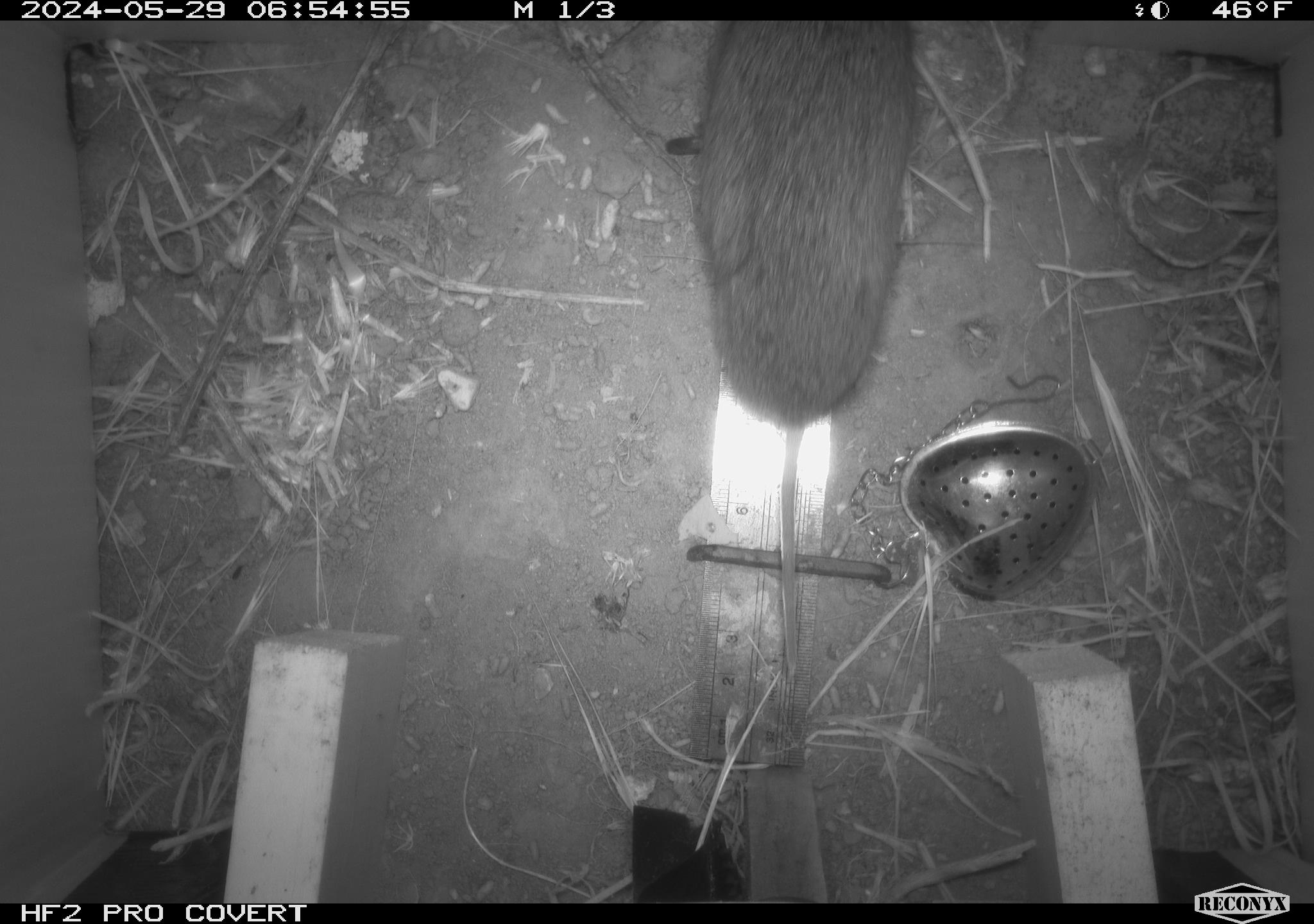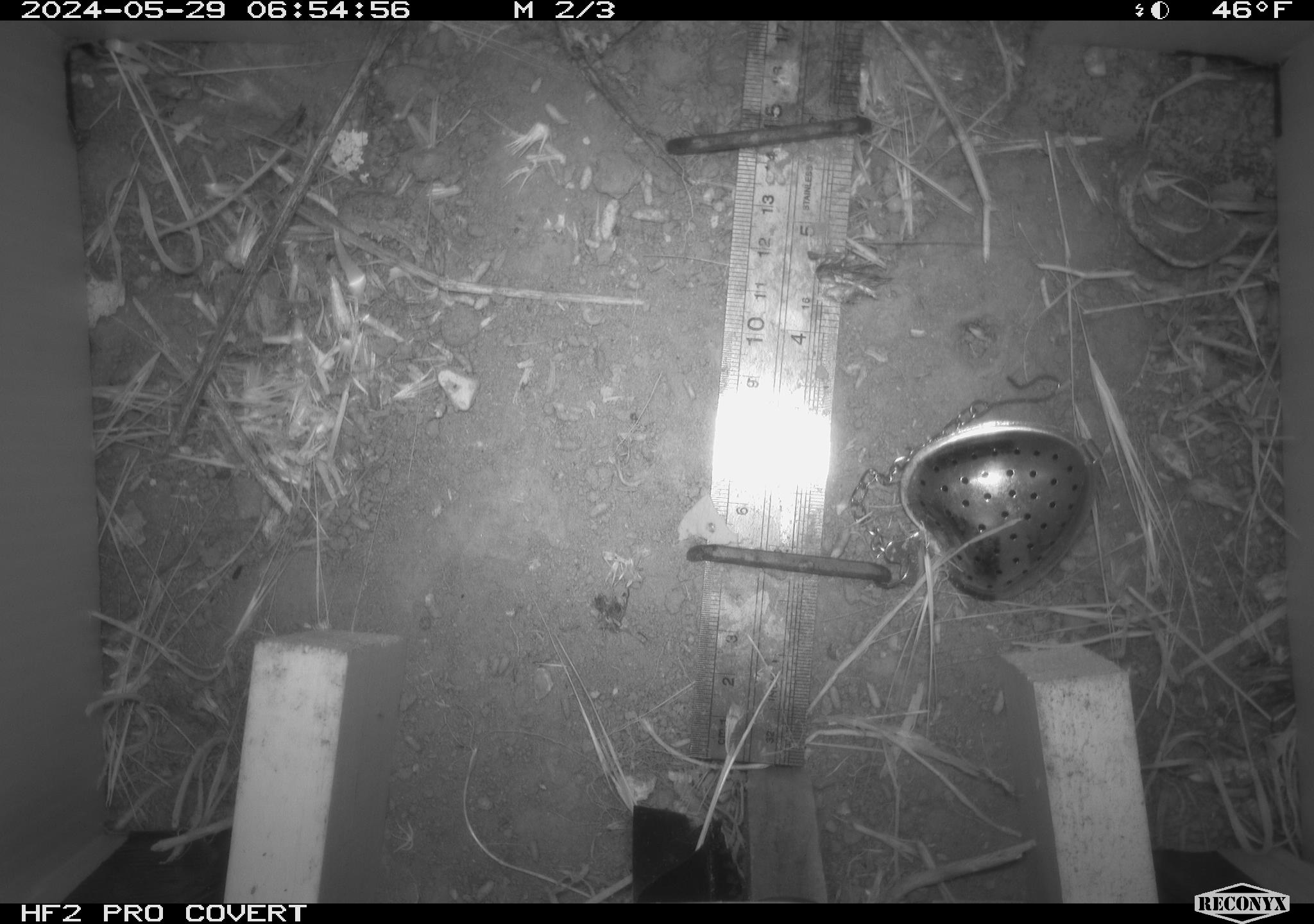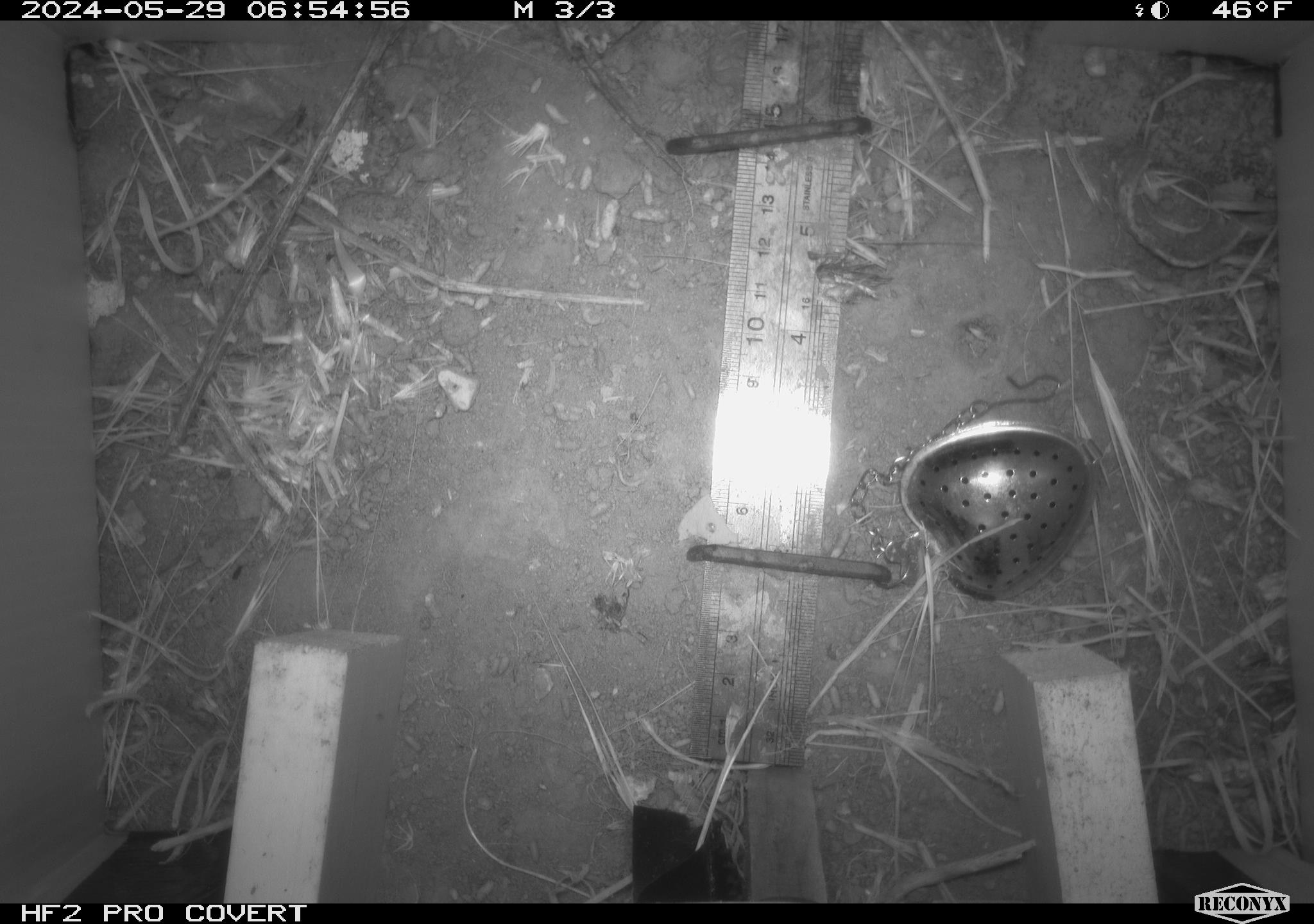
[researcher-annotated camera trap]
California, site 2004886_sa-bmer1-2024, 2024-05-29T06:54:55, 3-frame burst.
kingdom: Animalia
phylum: Chordata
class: Mammalia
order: Rodentia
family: Cricetidae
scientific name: Arvicolinae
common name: voles, lemmings, and muskrats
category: arvicolinae subfamily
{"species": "arvicolinae subfamily (voles, lemmings, and muskrats) (Arvicolinae)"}